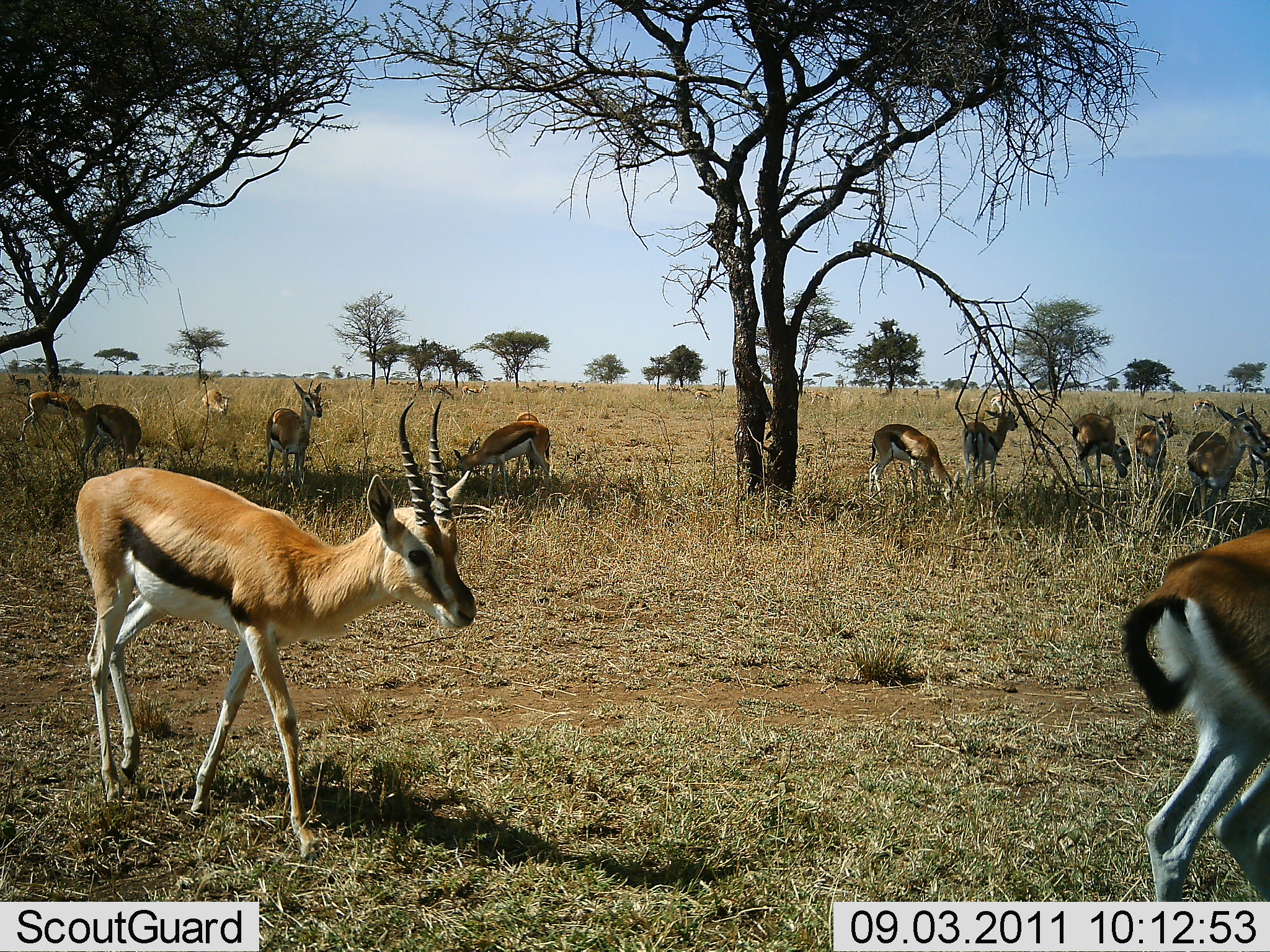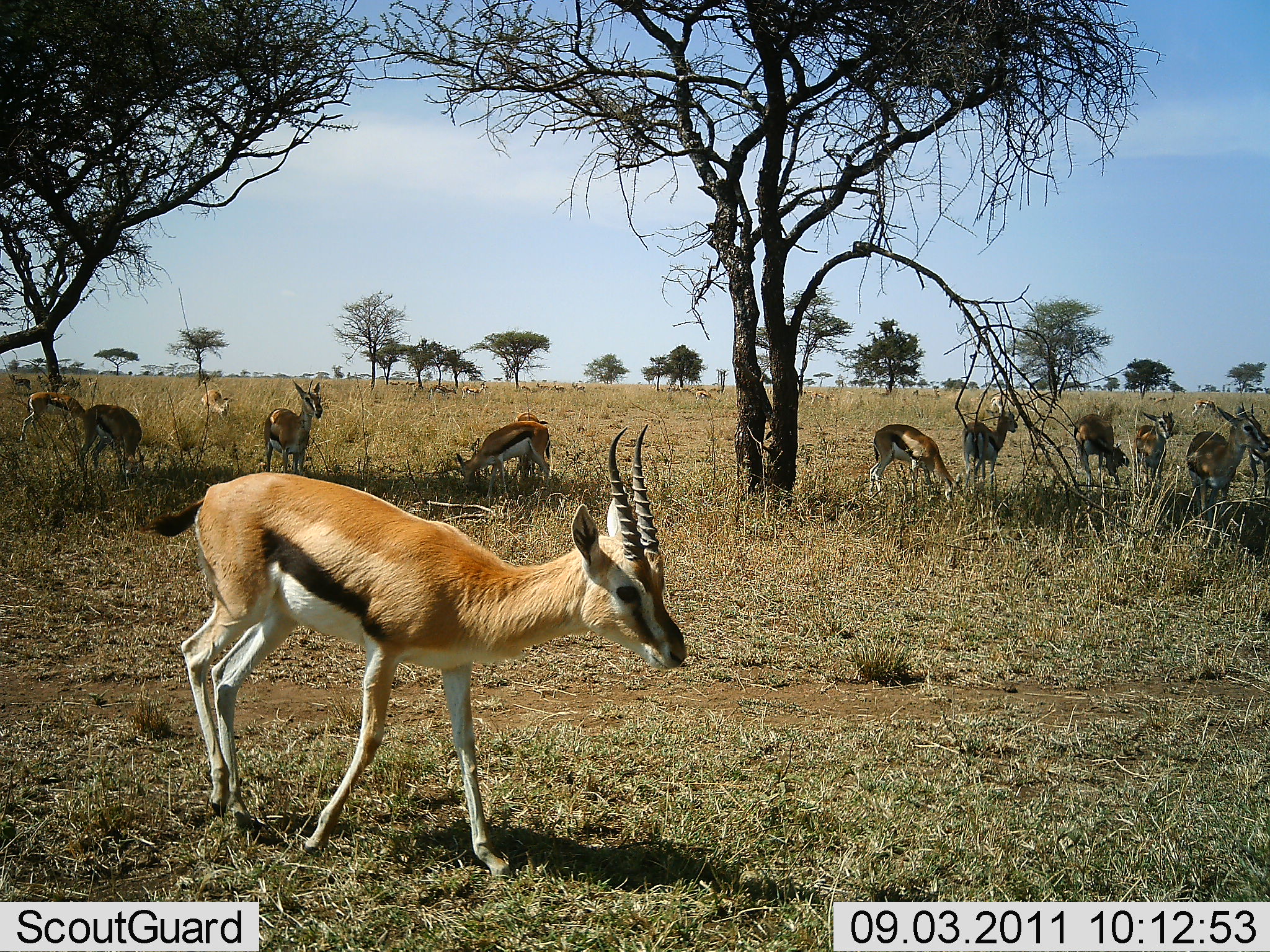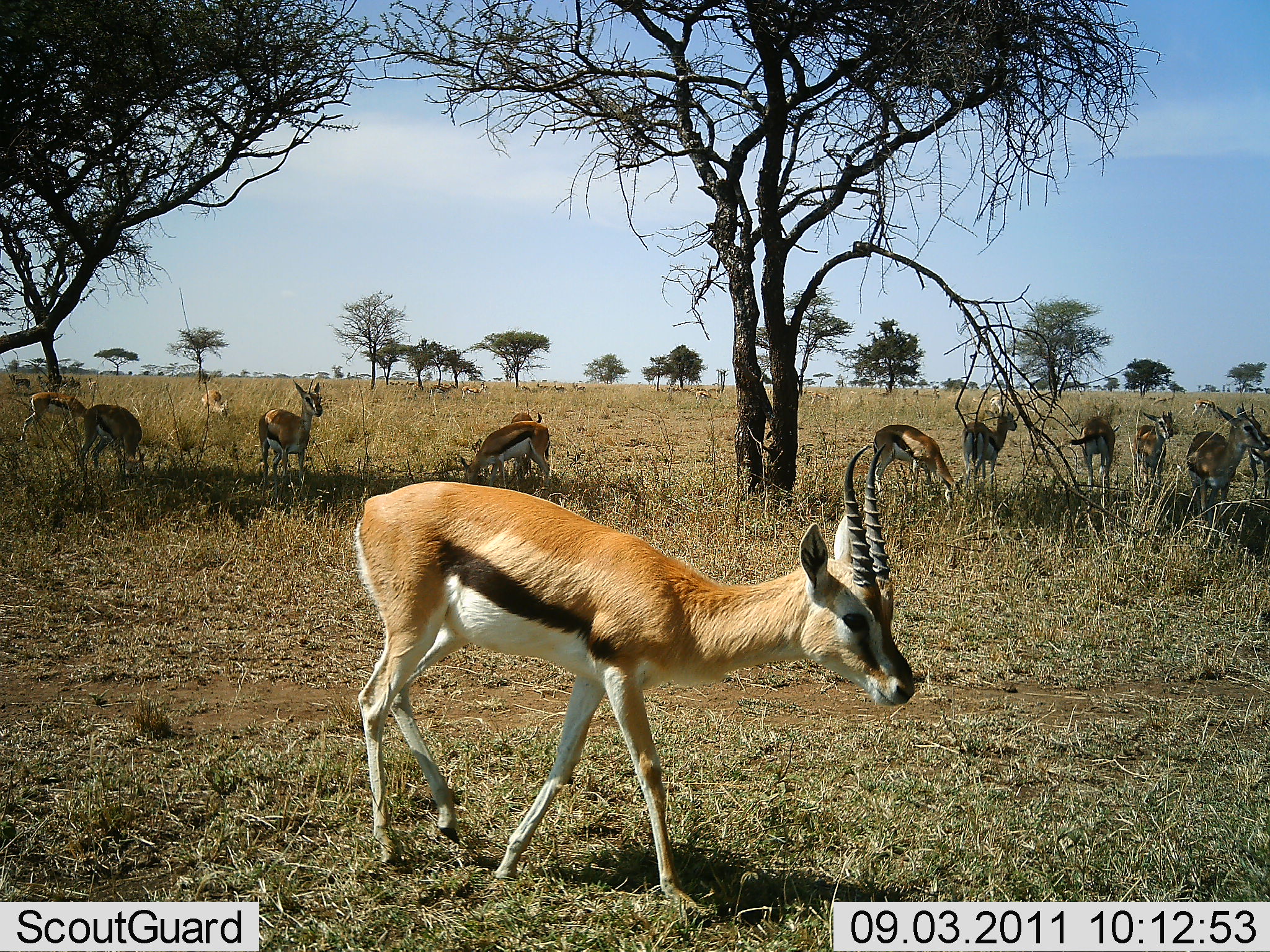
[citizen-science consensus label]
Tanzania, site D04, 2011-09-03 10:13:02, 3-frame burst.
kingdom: Animalia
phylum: Chordata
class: Mammalia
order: Artiodactyla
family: Bovidae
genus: Eudorcas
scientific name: Eudorcas thomsonii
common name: thomson's gazelle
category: gazellethomsons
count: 11-50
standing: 89%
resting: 0%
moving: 89%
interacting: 22%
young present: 0%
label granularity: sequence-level